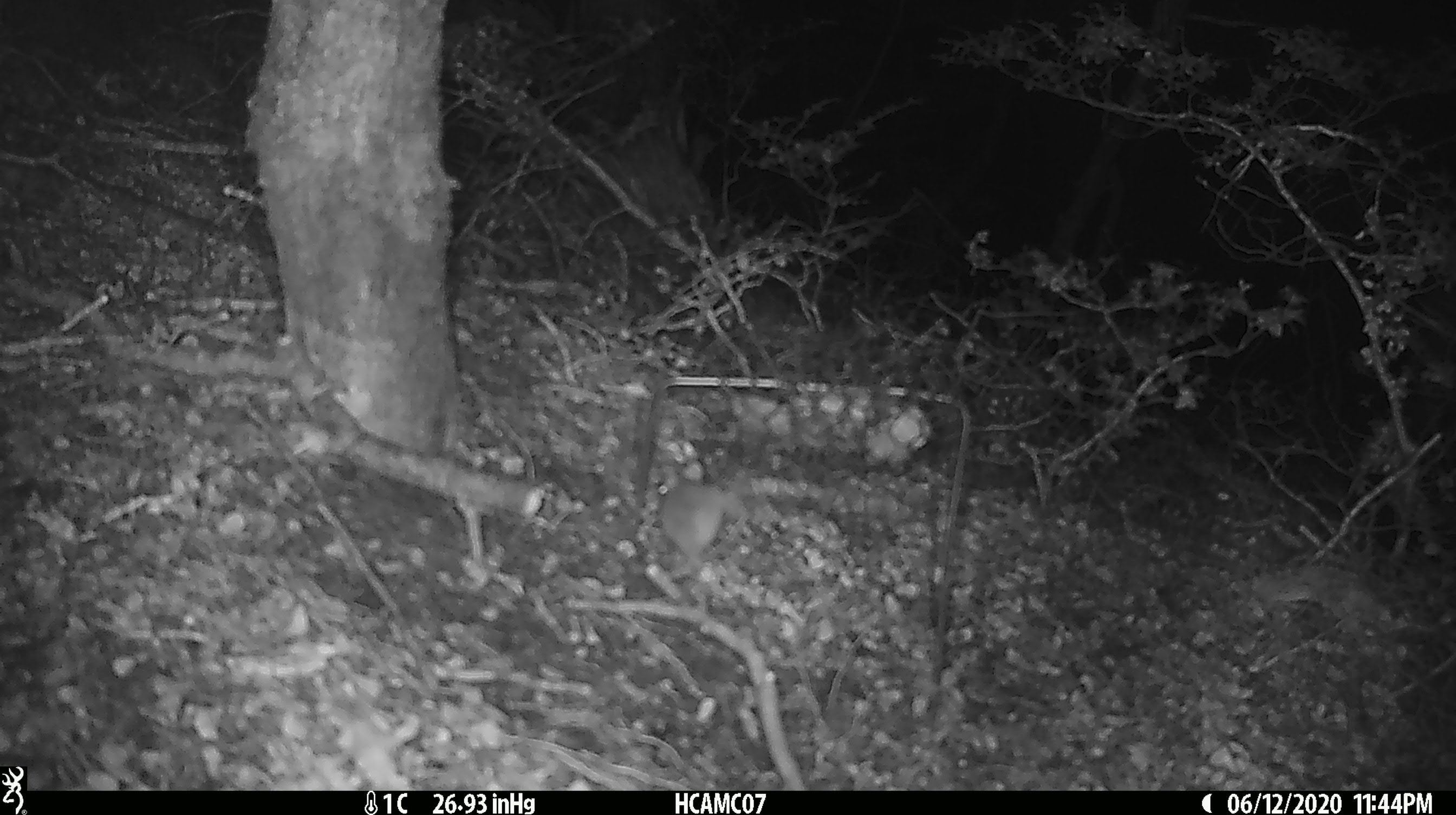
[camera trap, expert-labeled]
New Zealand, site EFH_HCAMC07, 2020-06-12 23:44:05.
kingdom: Animalia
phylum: Chordata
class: Mammalia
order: Rodentia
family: Muridae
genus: Mus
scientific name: Mus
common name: mouse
Mouse (Mus).